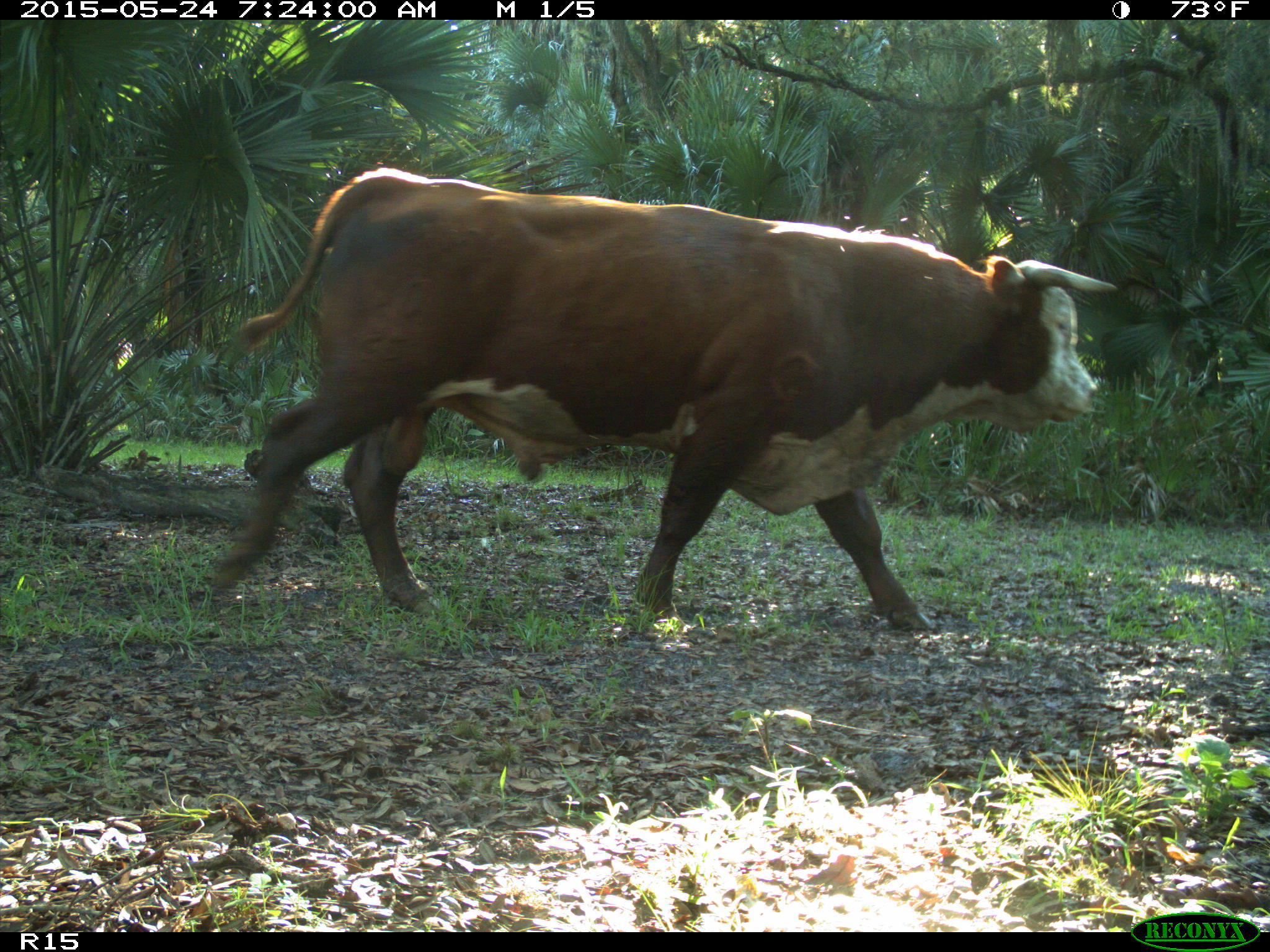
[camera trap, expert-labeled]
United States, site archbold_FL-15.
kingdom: Animalia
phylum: Chordata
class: Mammalia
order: Artiodactyla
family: Bovidae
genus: Bos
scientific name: Bos taurus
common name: domestic cow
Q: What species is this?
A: Bos taurus (domestic cow).